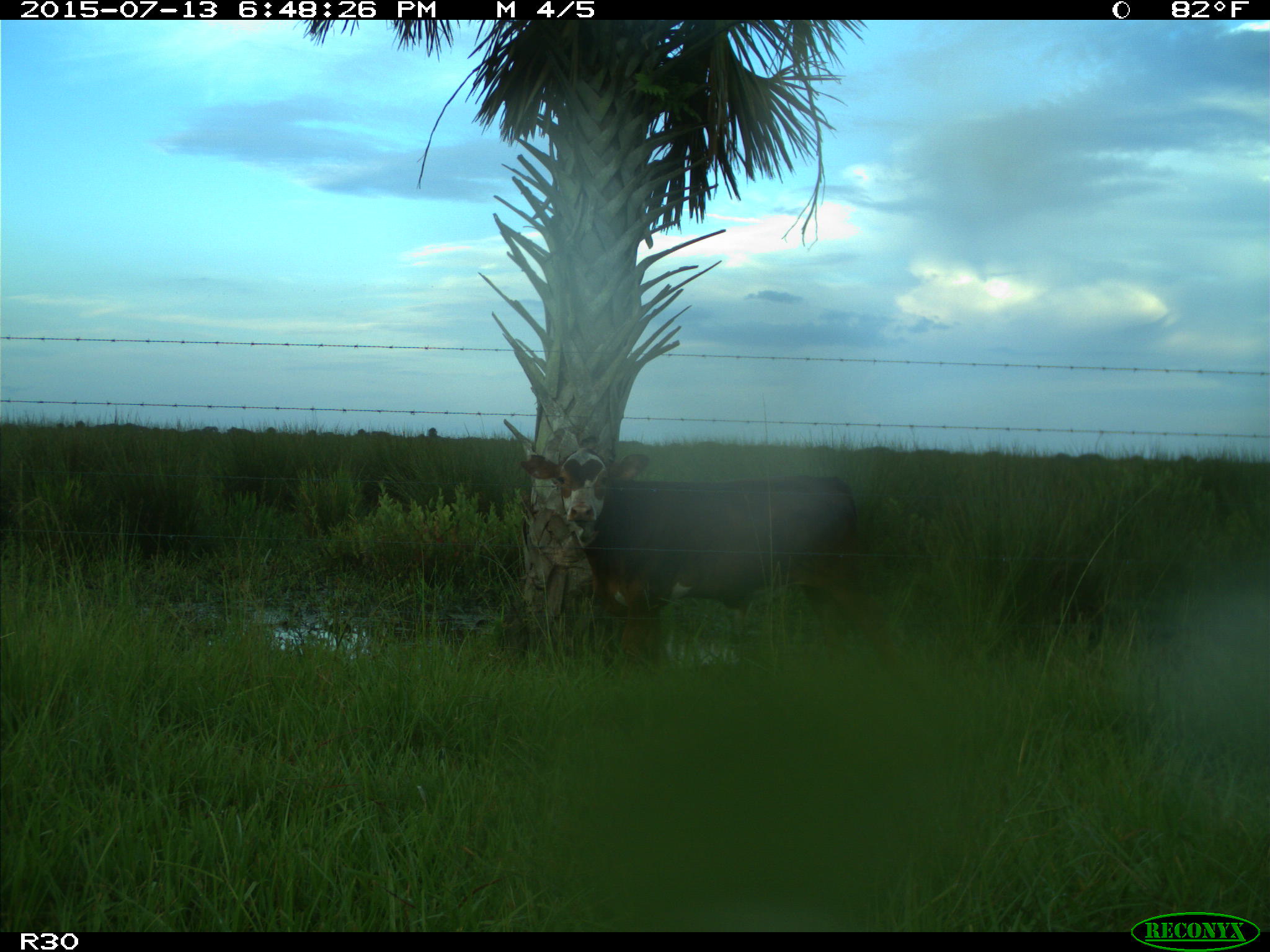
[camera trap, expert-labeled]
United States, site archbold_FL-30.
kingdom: Animalia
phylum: Chordata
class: Mammalia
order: Artiodactyla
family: Bovidae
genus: Bos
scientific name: Bos taurus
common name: domestic cow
Bos taurus (domestic cow).